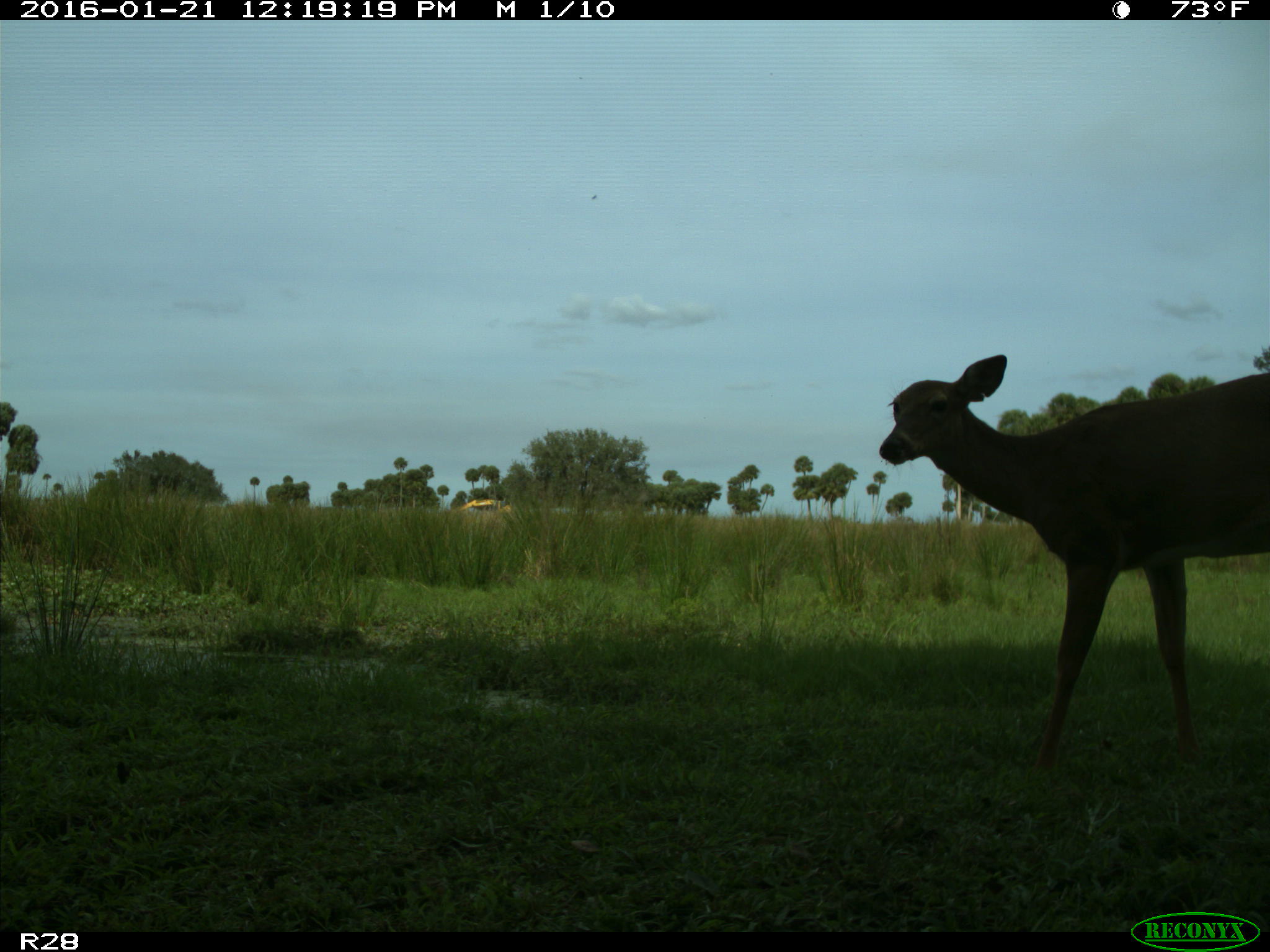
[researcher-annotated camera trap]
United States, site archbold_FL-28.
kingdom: Animalia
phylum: Chordata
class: Mammalia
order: Artiodactyla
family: Cervidae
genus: Odocoileus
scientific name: Odocoileus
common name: deer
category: unidentified deer